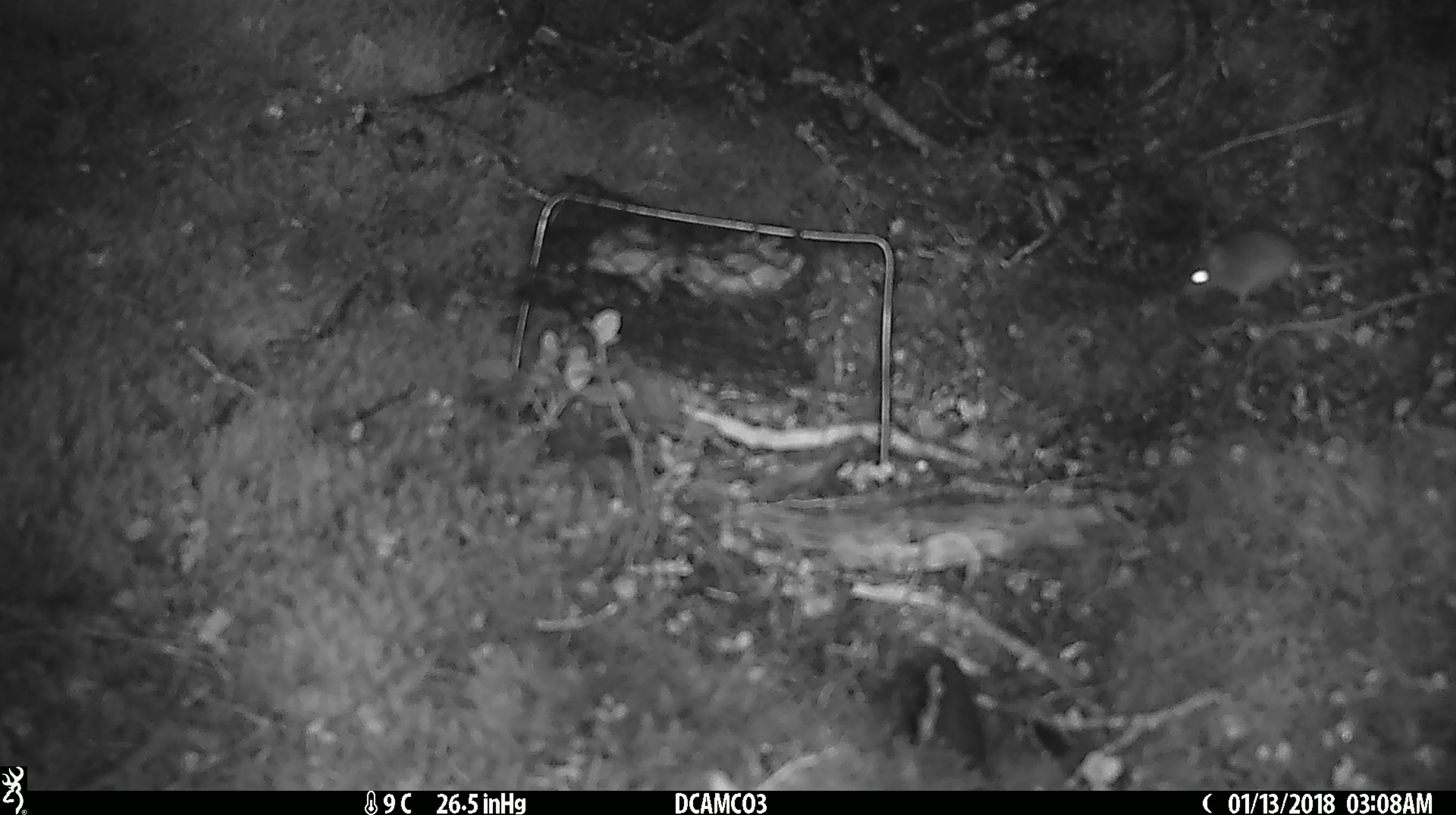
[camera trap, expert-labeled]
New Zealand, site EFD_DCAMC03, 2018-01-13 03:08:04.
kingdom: Animalia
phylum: Chordata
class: Mammalia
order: Rodentia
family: Muridae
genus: Mus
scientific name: Mus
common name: mouse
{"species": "mouse (Mus)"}